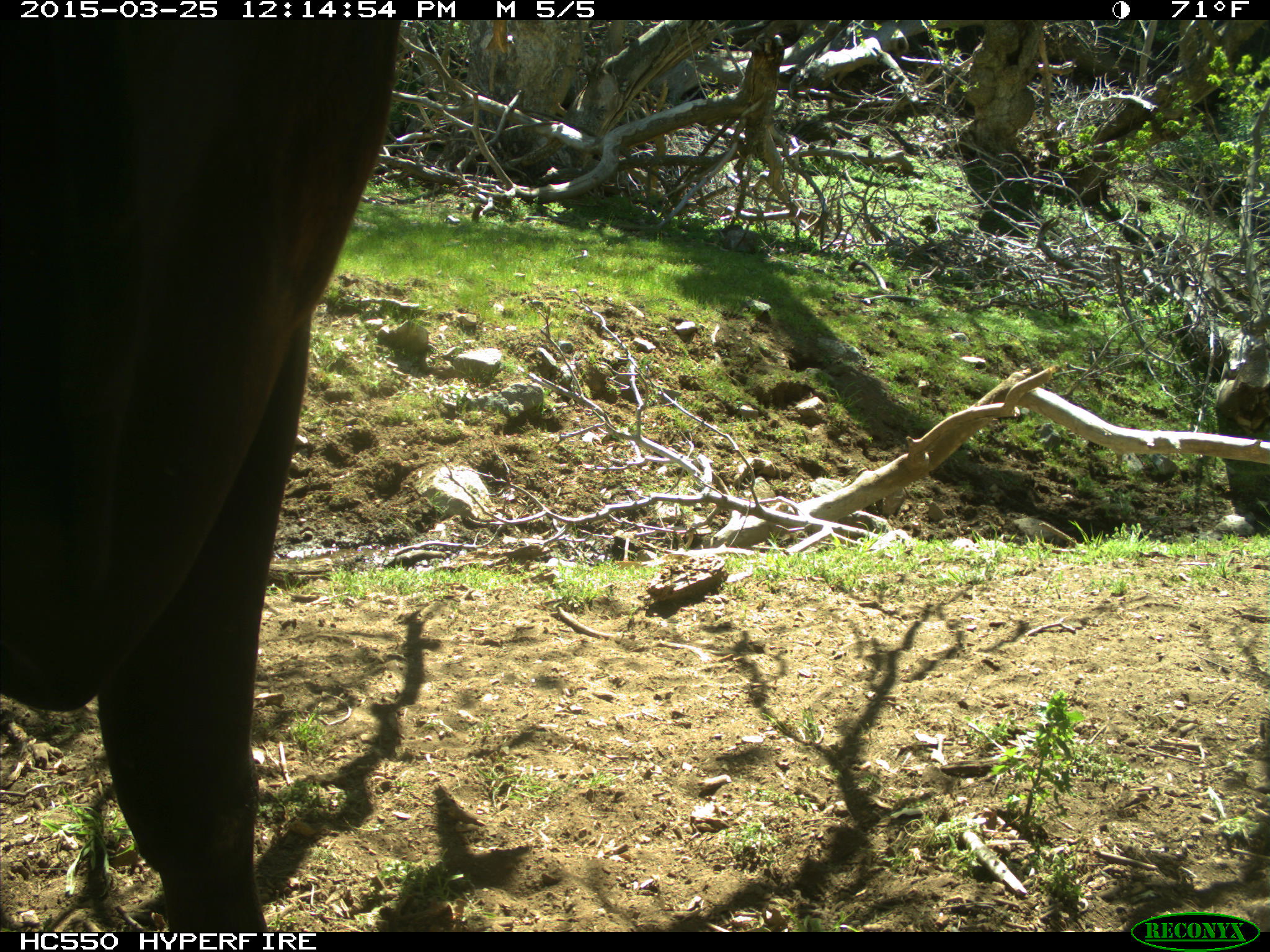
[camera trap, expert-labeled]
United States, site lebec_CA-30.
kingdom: Animalia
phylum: Chordata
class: Mammalia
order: Artiodactyla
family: Bovidae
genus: Bos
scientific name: Bos taurus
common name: domestic cow